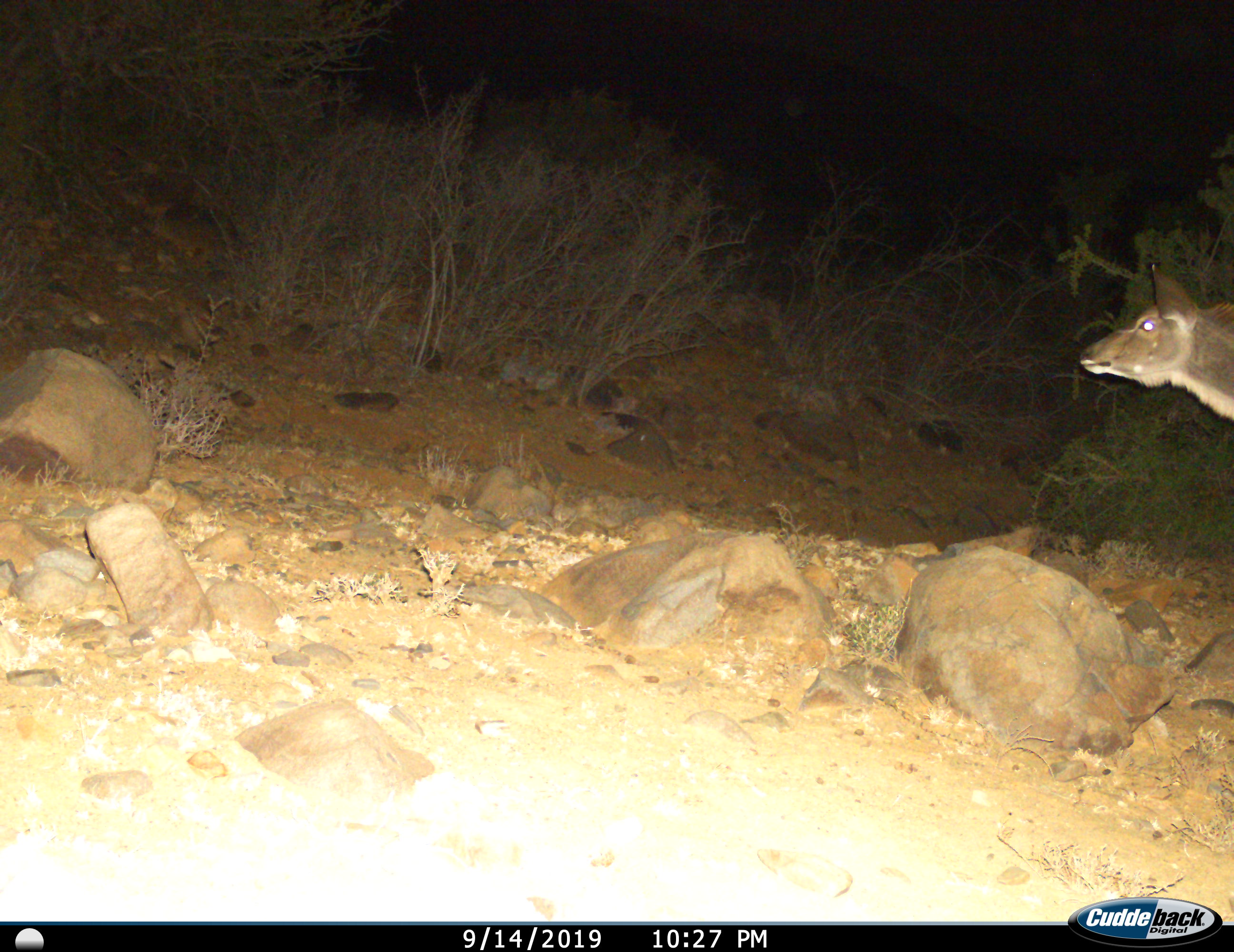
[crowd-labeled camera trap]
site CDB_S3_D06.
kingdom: Animalia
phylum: Chordata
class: Mammalia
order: Artiodactyla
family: Bovidae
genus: Tragelaphus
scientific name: Tragelaphus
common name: kudu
Kudu (Tragelaphus), count 1. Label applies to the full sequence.